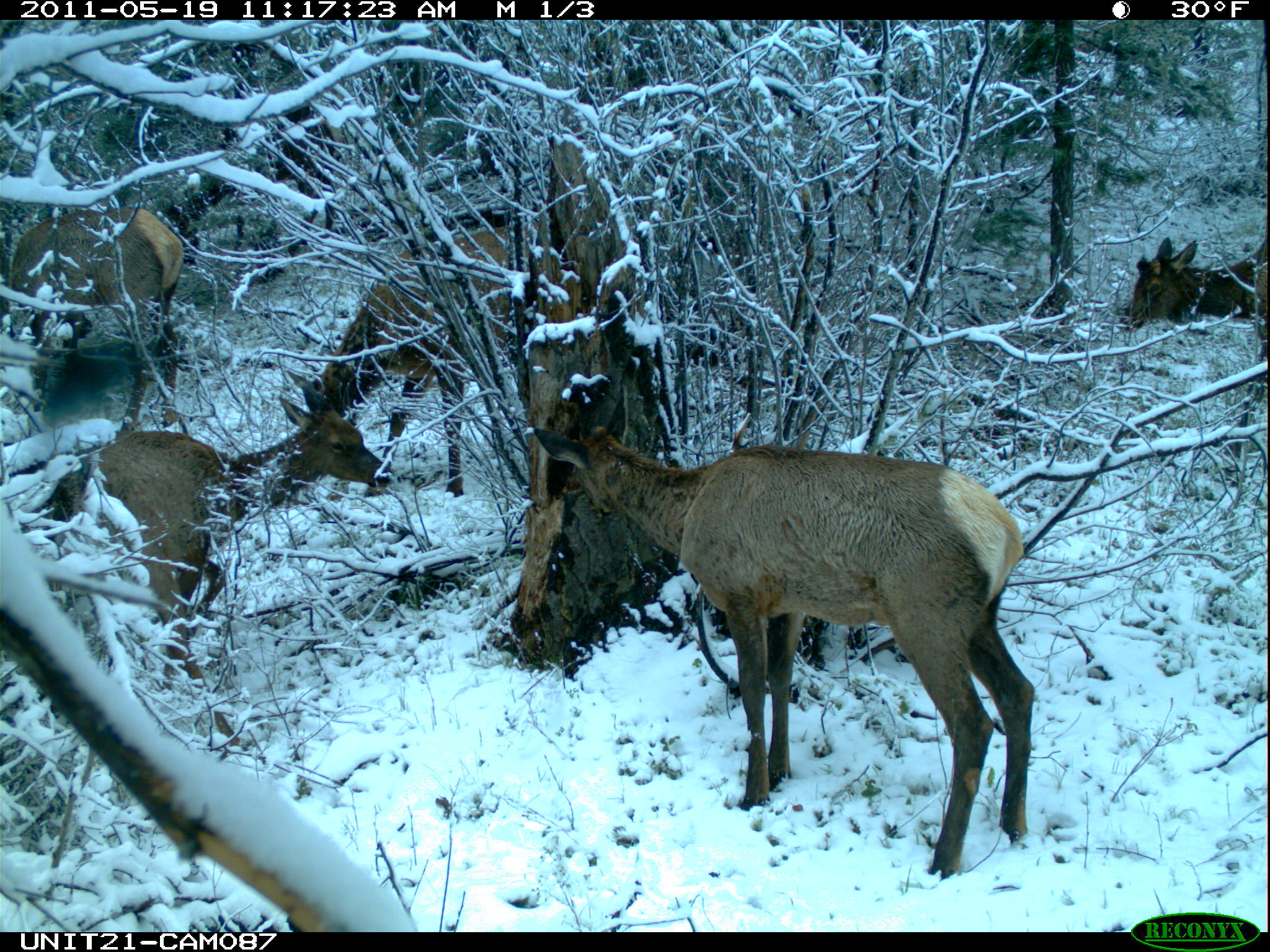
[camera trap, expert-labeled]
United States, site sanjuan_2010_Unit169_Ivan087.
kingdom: Animalia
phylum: Chordata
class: Mammalia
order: Artiodactyla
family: Cervidae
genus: Cervus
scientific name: Cervus elaphus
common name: red deer